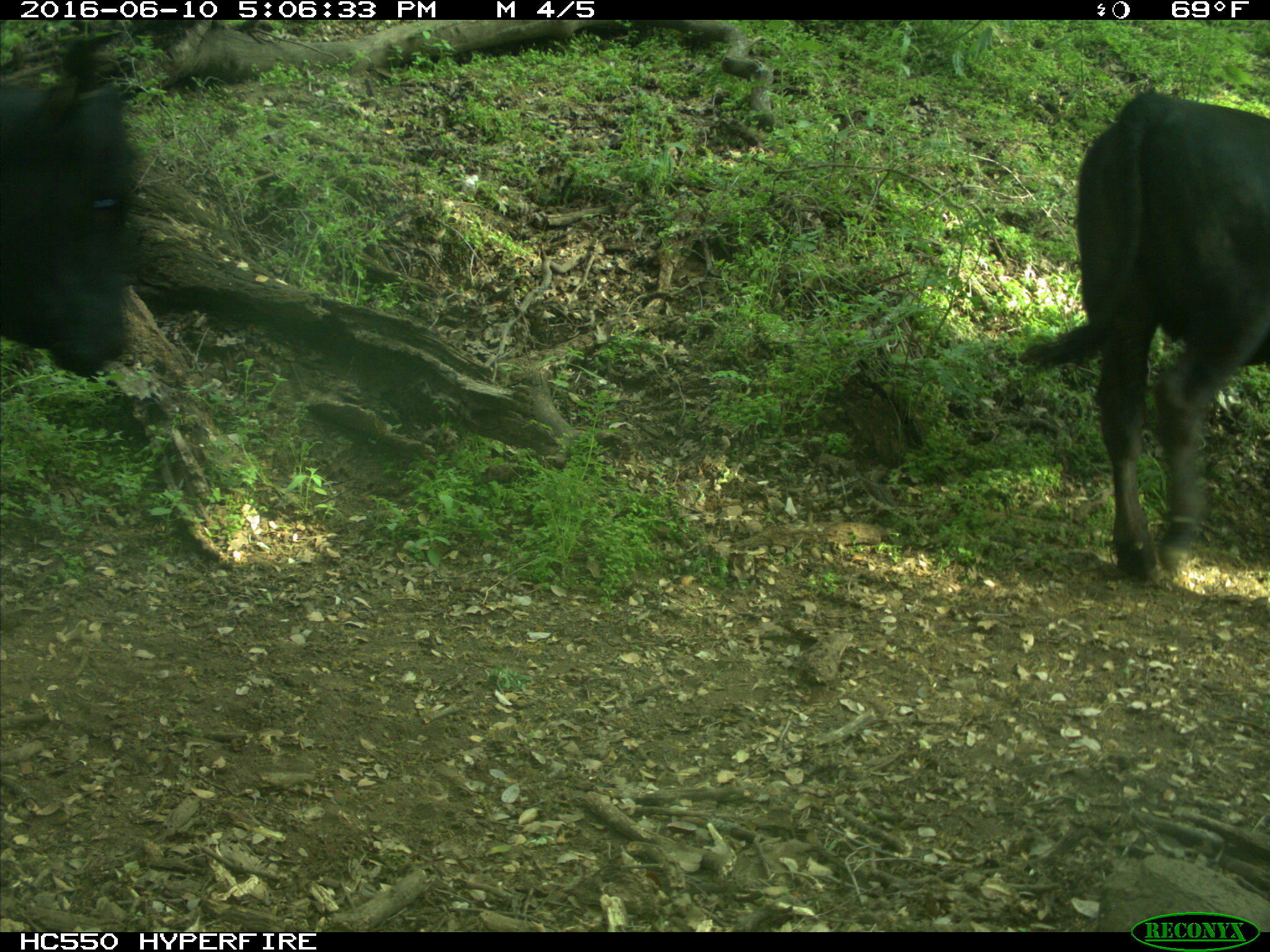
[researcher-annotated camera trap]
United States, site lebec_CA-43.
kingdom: Animalia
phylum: Chordata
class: Mammalia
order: Artiodactyla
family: Bovidae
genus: Bos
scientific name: Bos taurus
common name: domestic cow